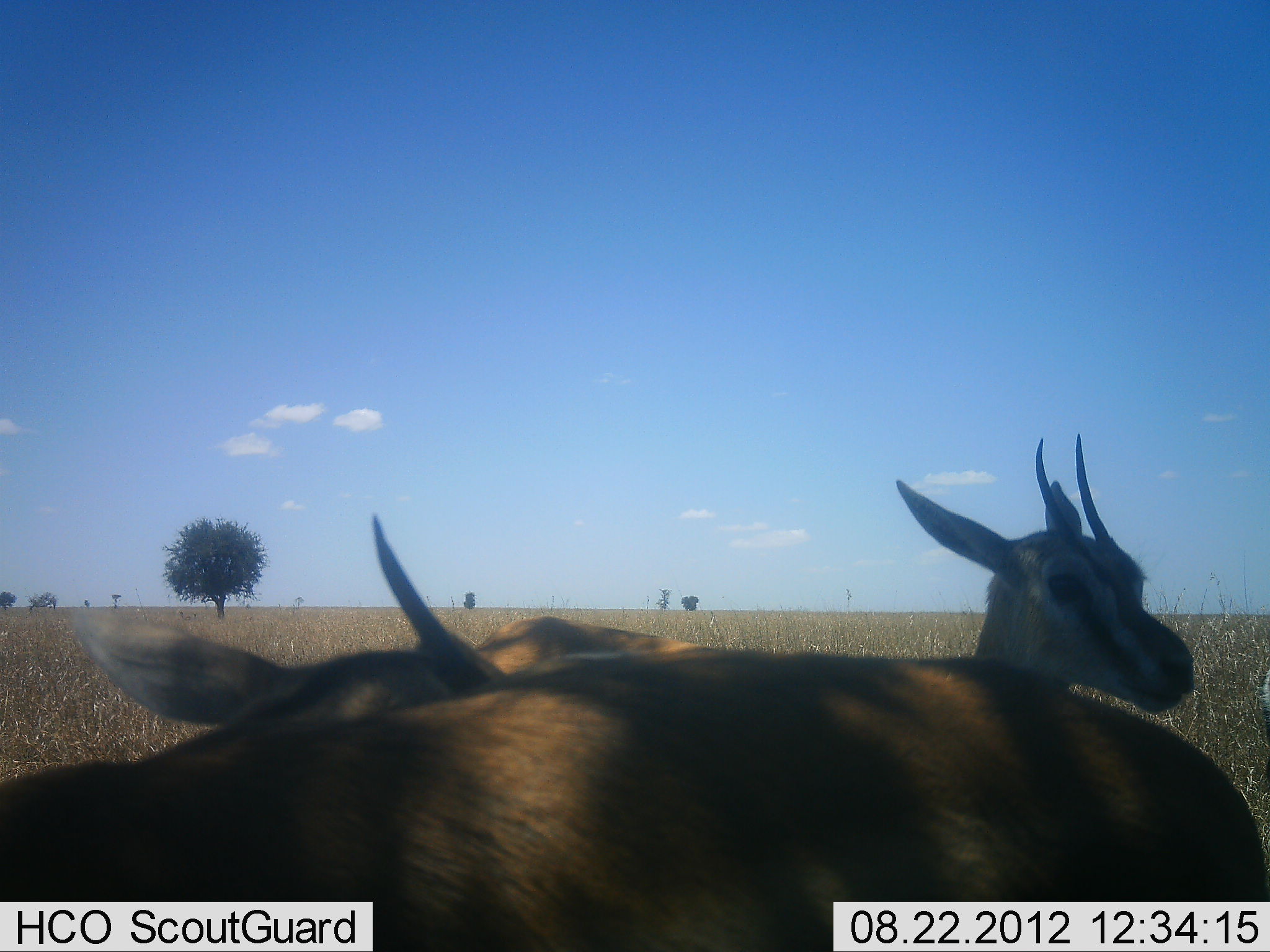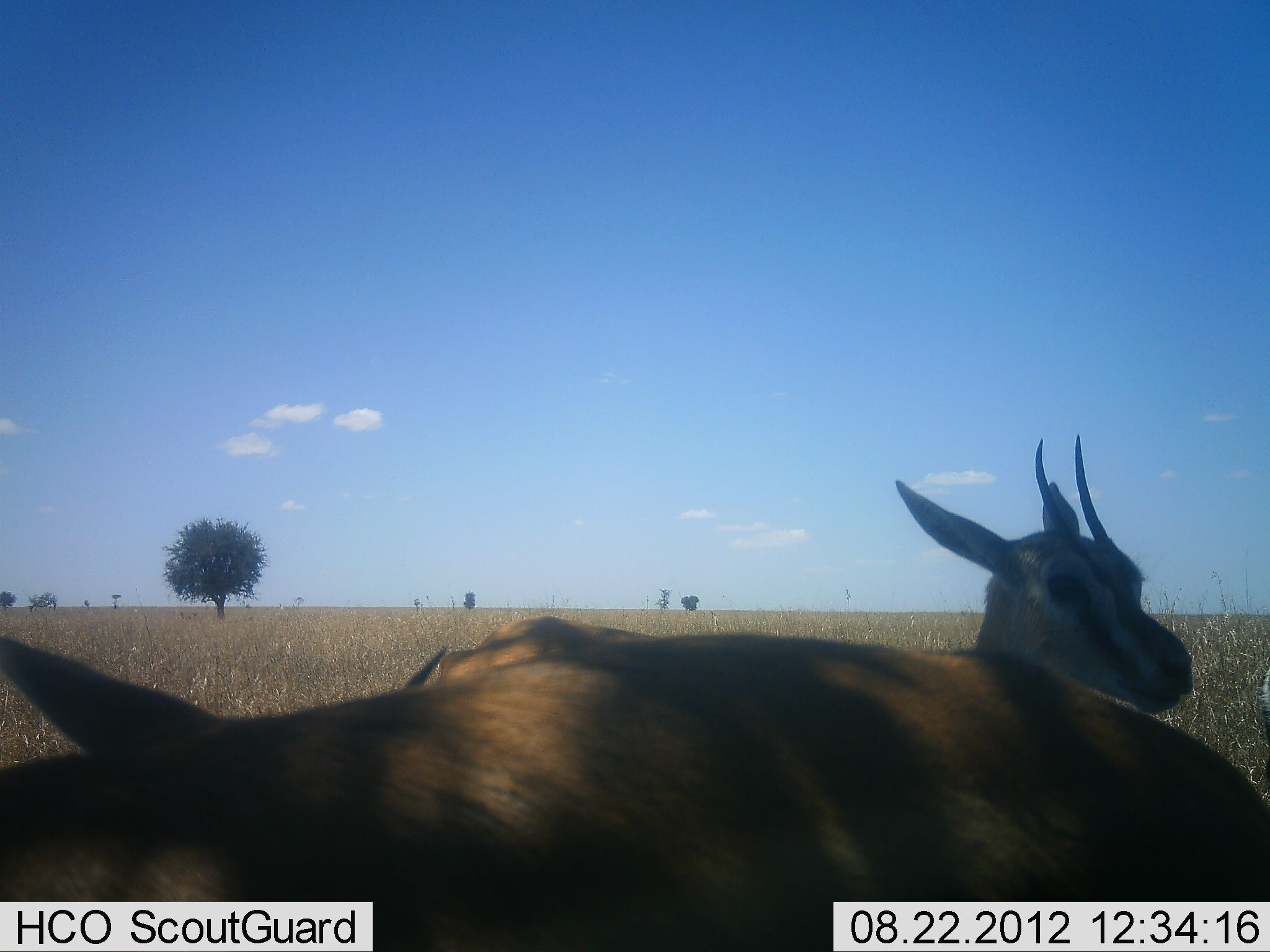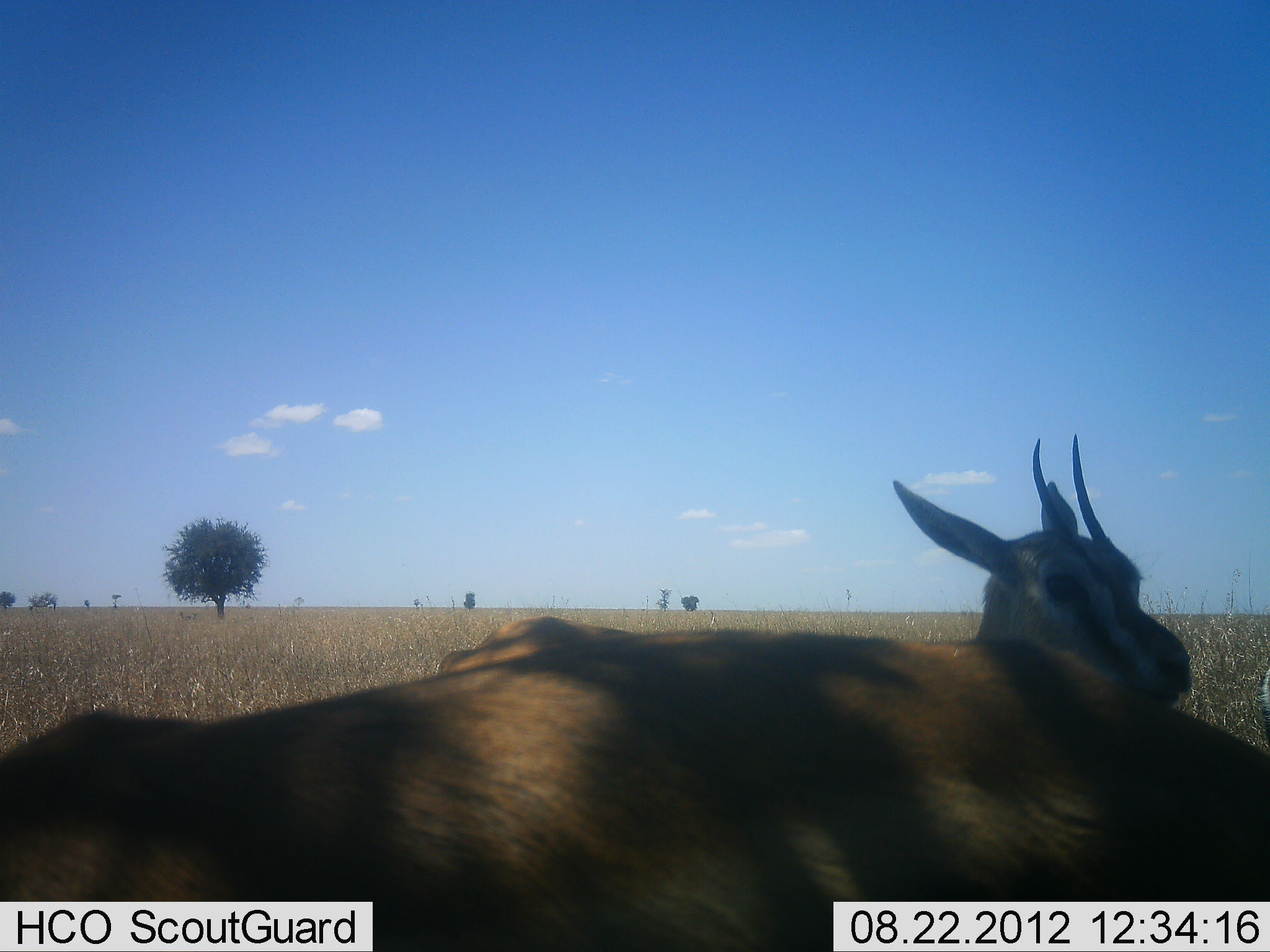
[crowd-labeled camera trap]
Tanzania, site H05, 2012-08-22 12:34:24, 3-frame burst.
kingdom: Animalia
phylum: Chordata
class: Mammalia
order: Artiodactyla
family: Bovidae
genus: Eudorcas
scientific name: Eudorcas thomsonii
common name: thomson's gazelle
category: gazellethomsons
Gazellethomsons (thomson's gazelle) (Eudorcas thomsonii), count 2. Behavior (volunteer vote fractions): standing 70%, resting 20%, moving 10%, interacting 0%. Young present (vote fraction): 0%. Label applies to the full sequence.